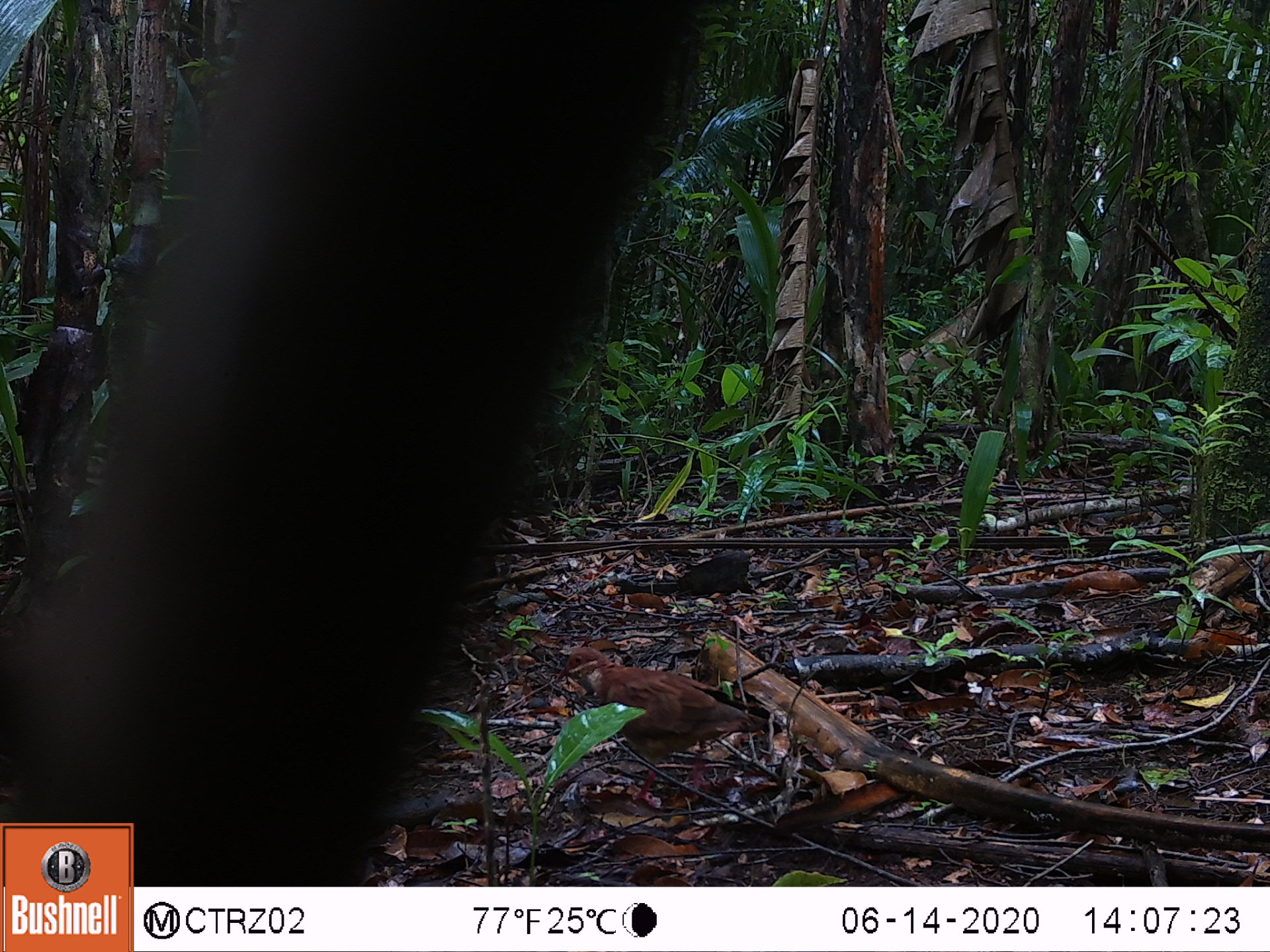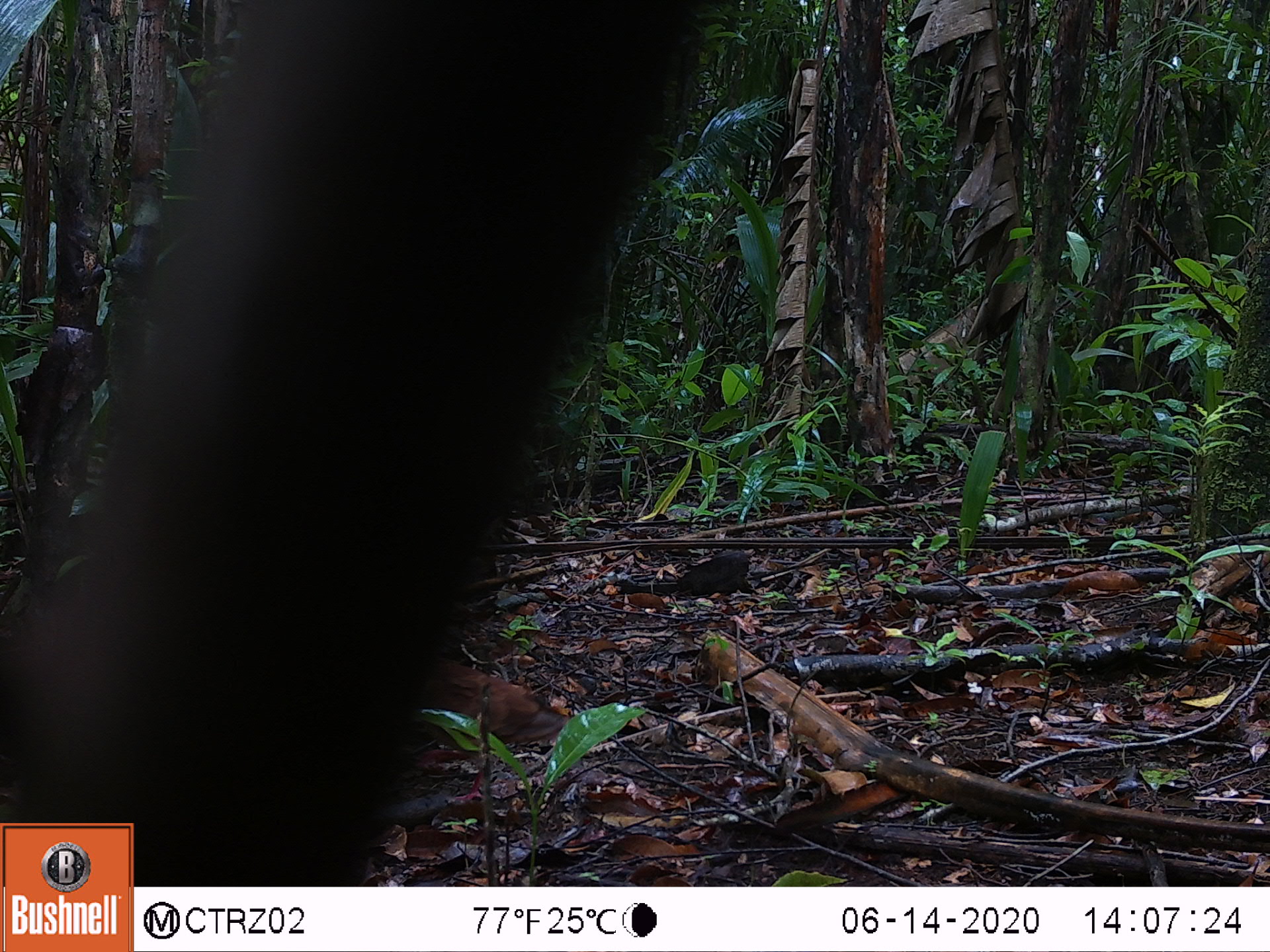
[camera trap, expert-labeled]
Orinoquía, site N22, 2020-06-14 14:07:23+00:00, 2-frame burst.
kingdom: Animalia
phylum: Chordata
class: Aves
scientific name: Aves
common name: bird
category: unknown bird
Unknown bird (bird) (Aves).